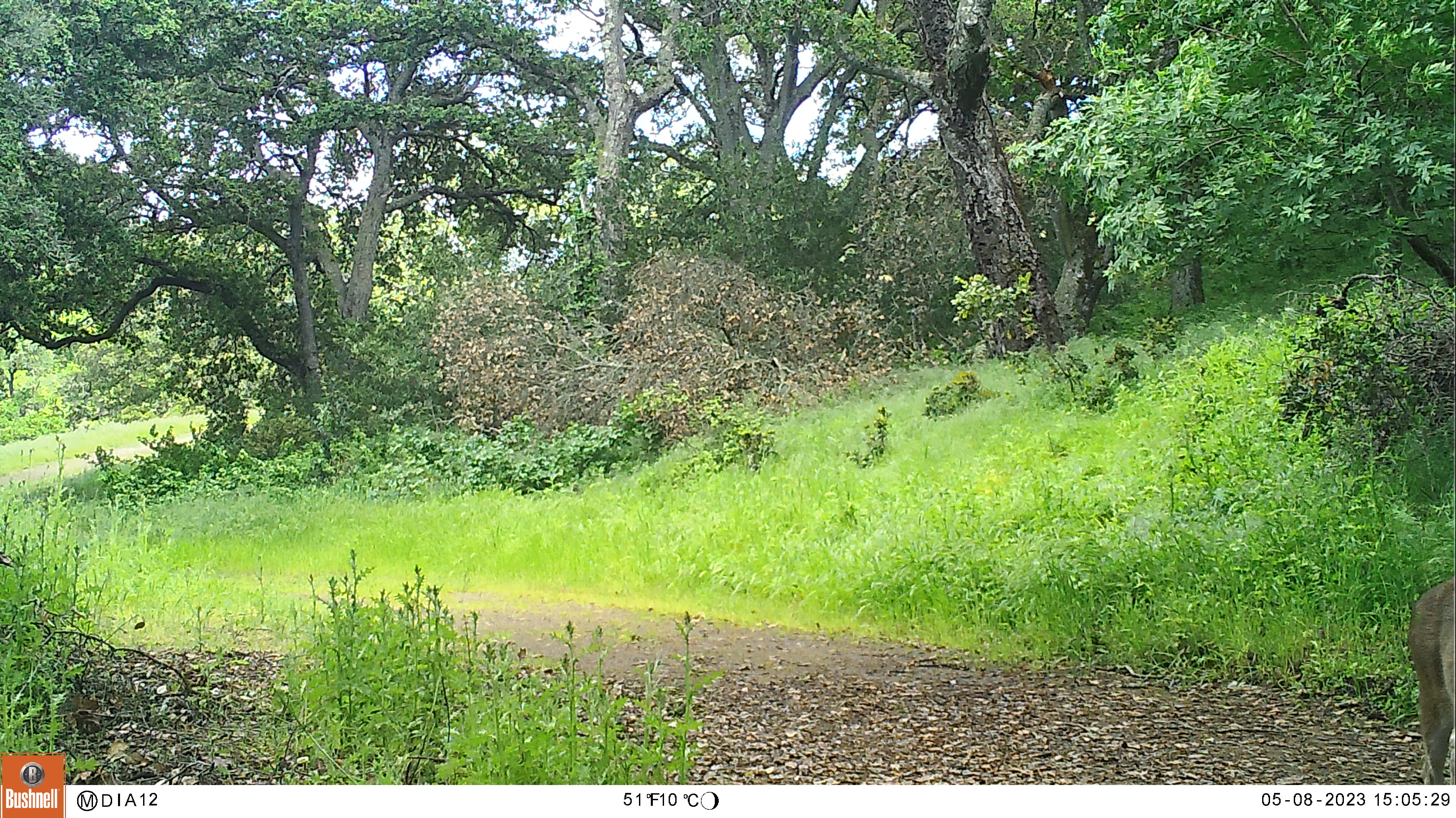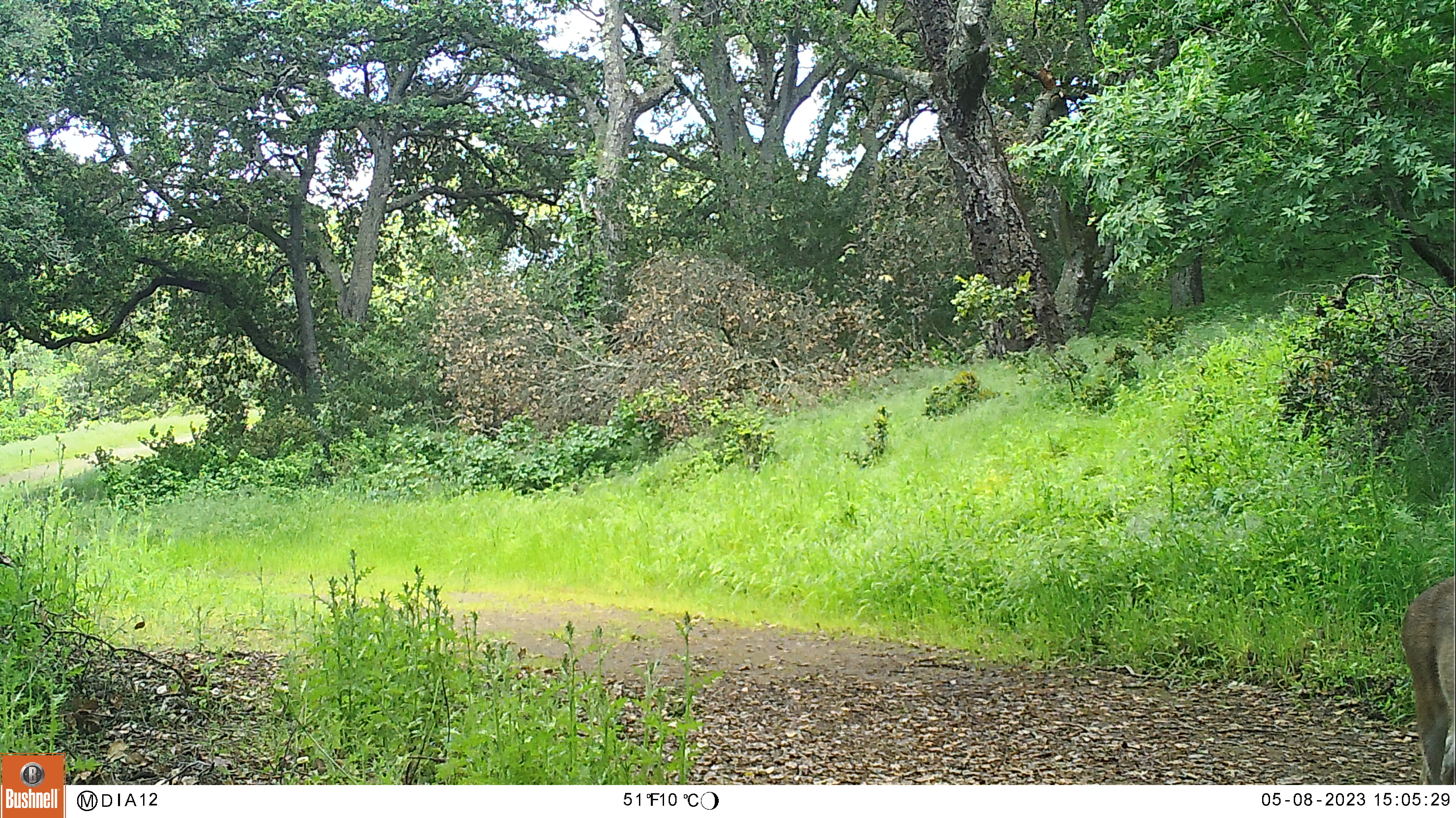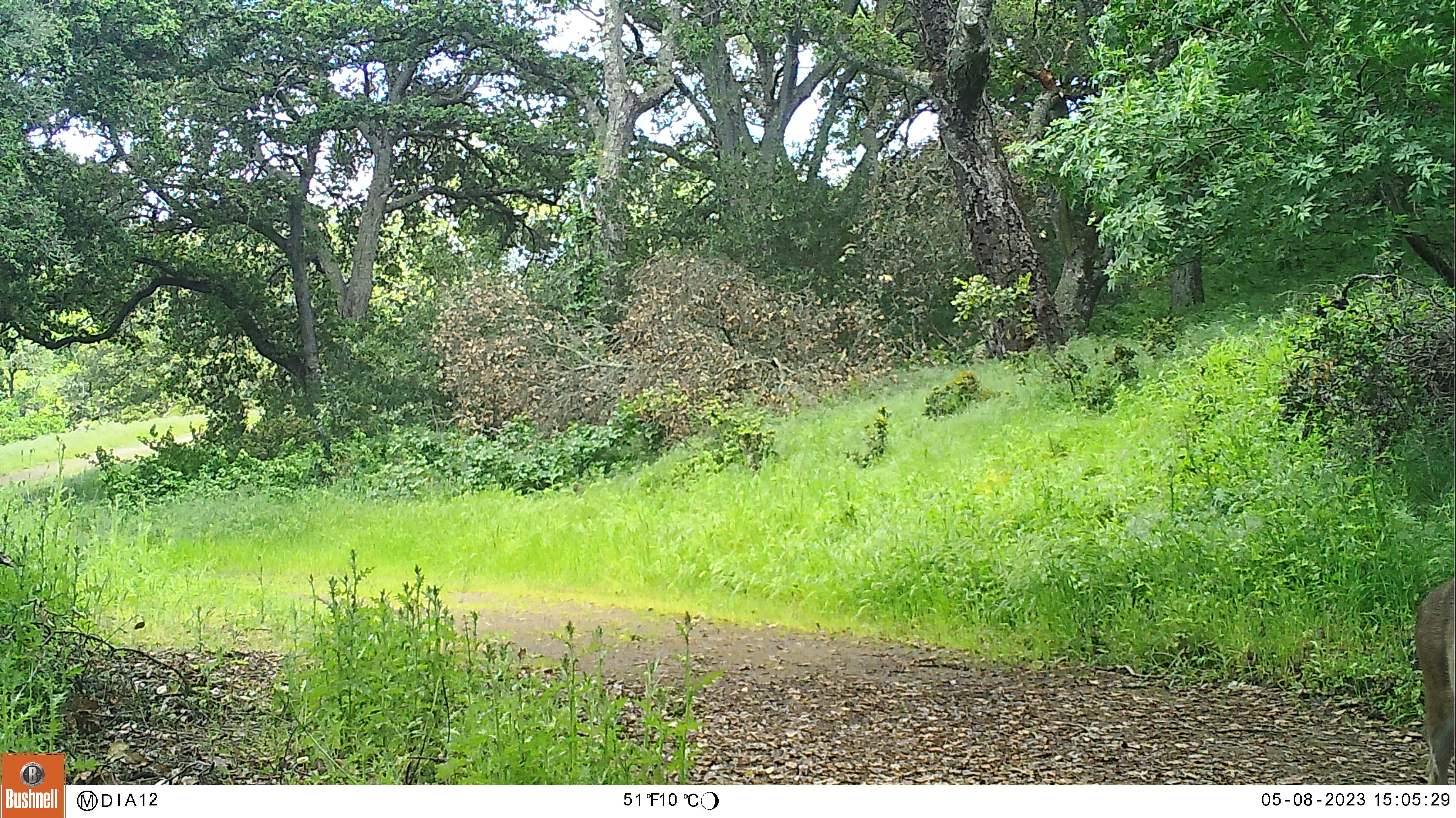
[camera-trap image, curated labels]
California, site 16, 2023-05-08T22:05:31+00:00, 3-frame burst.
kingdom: Animalia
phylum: Chordata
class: Mammalia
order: Artiodactyla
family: Cervidae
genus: Odocoileus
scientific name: Odocoileus hemionus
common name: mule deer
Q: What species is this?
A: Mule deer (Odocoileus hemionus).